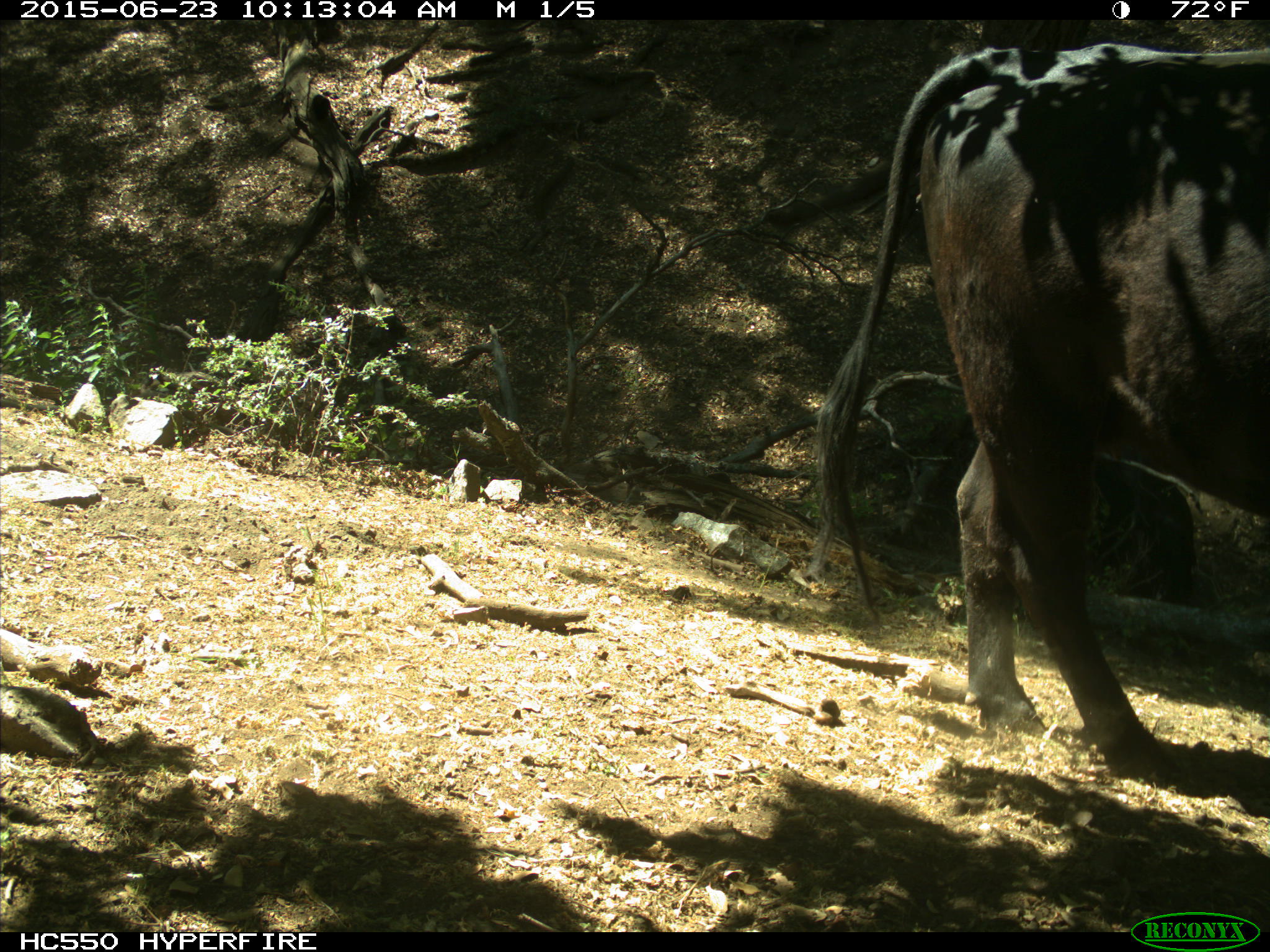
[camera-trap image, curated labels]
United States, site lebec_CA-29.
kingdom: Animalia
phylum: Chordata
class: Mammalia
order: Artiodactyla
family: Bovidae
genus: Bos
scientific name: Bos taurus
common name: domestic cow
Bos taurus (domestic cow).